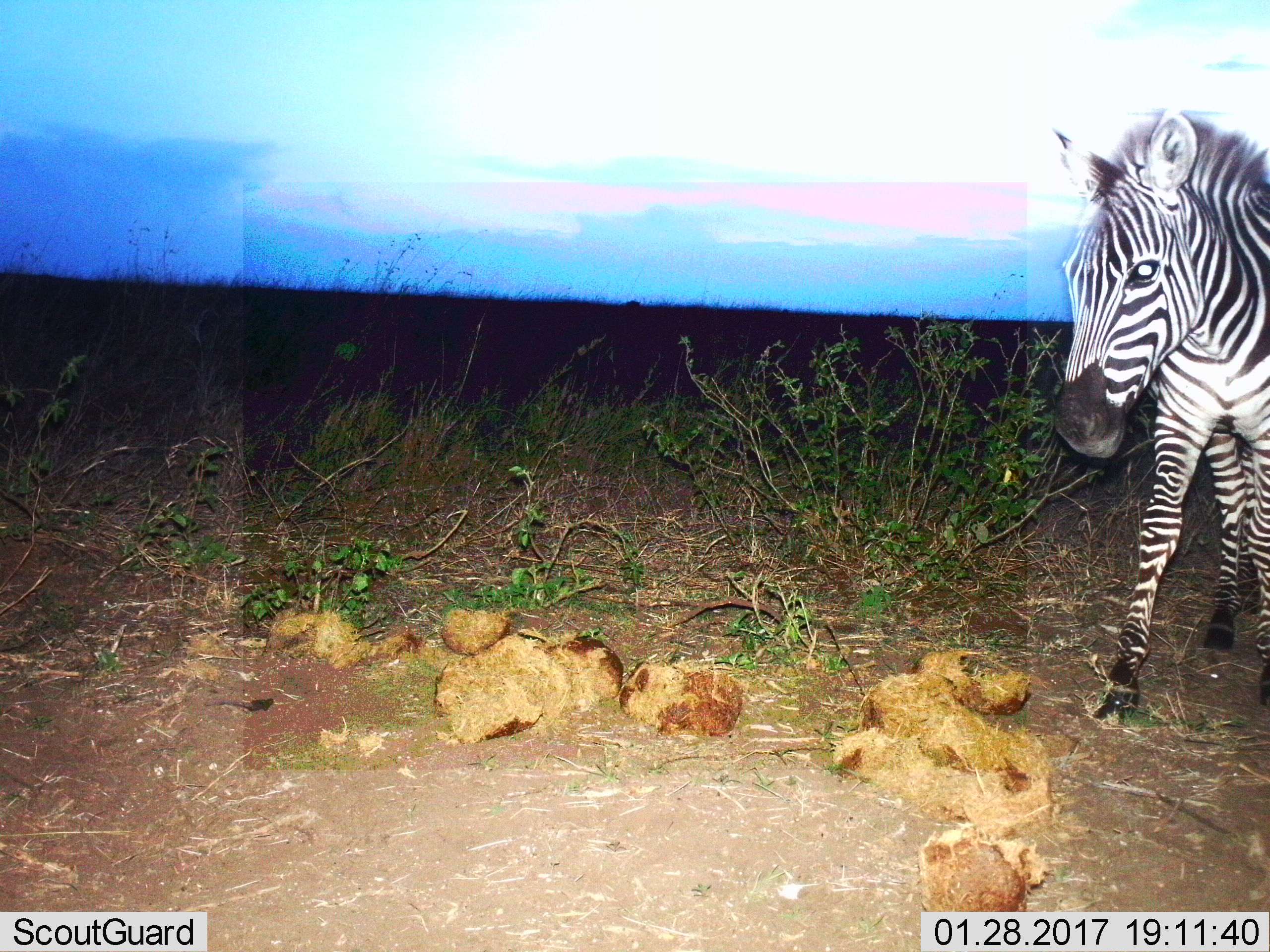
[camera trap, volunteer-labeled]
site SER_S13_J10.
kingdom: Animalia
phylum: Chordata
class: Mammalia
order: Perissodactyla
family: Equidae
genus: Equus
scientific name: Equus quagga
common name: plains zebra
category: zebraplains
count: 1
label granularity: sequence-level